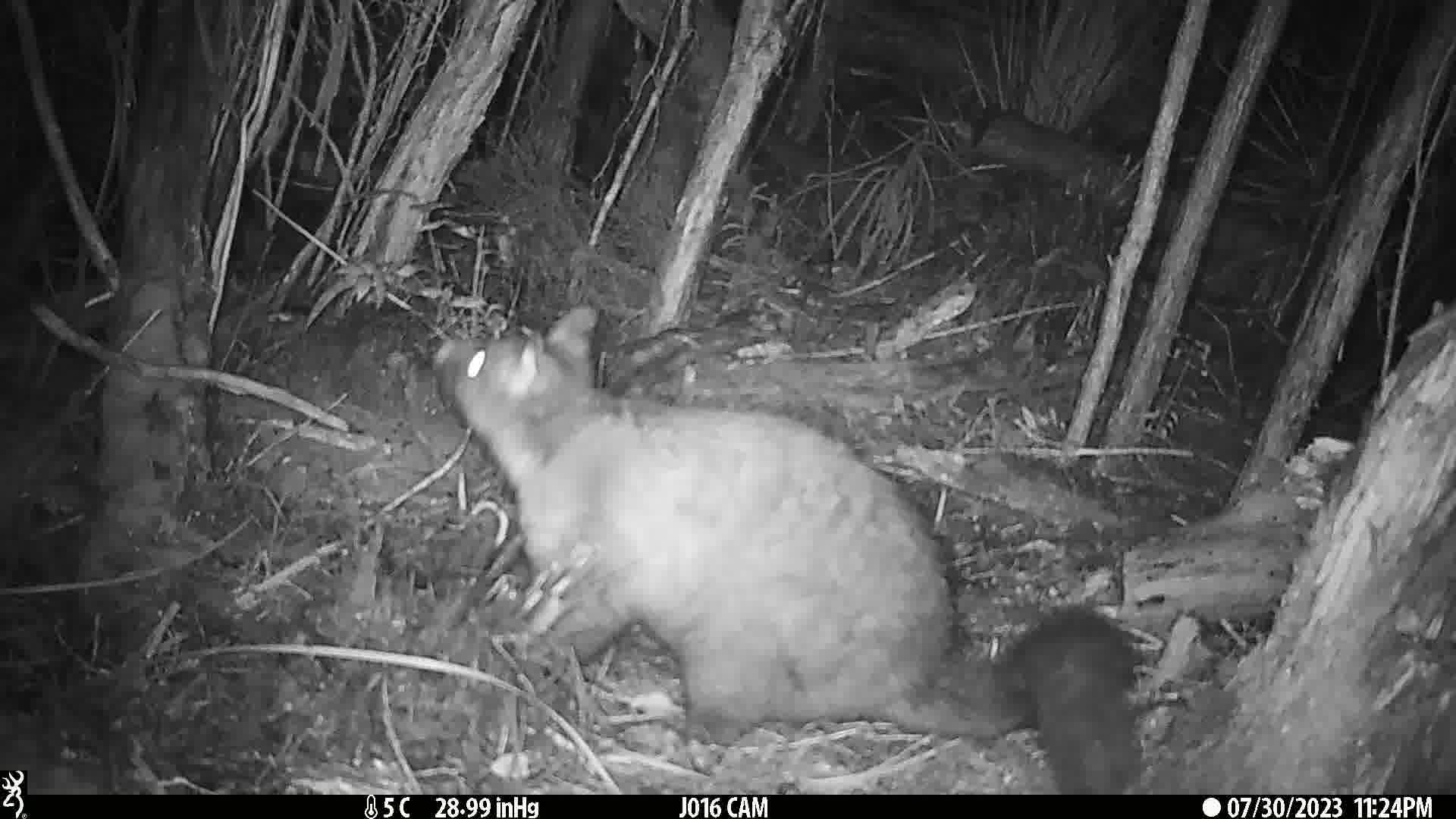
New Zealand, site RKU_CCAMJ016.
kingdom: Animalia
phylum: Chordata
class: Mammalia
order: Diprotodontia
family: Phalangeridae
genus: Trichosurus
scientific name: Trichosurus vulpecula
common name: common brushtail possum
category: possum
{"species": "possum (common brushtail possum) (Trichosurus vulpecula)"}